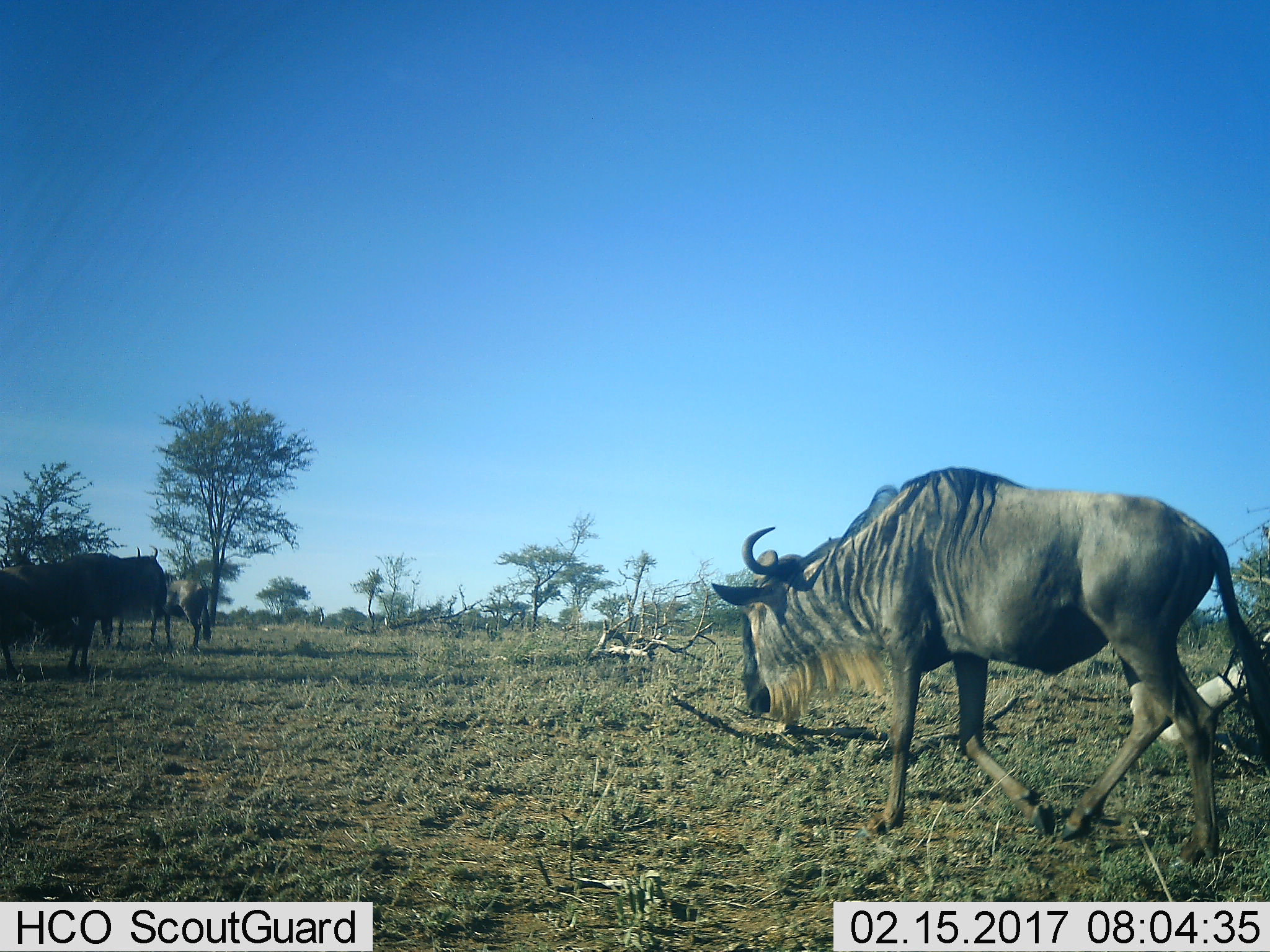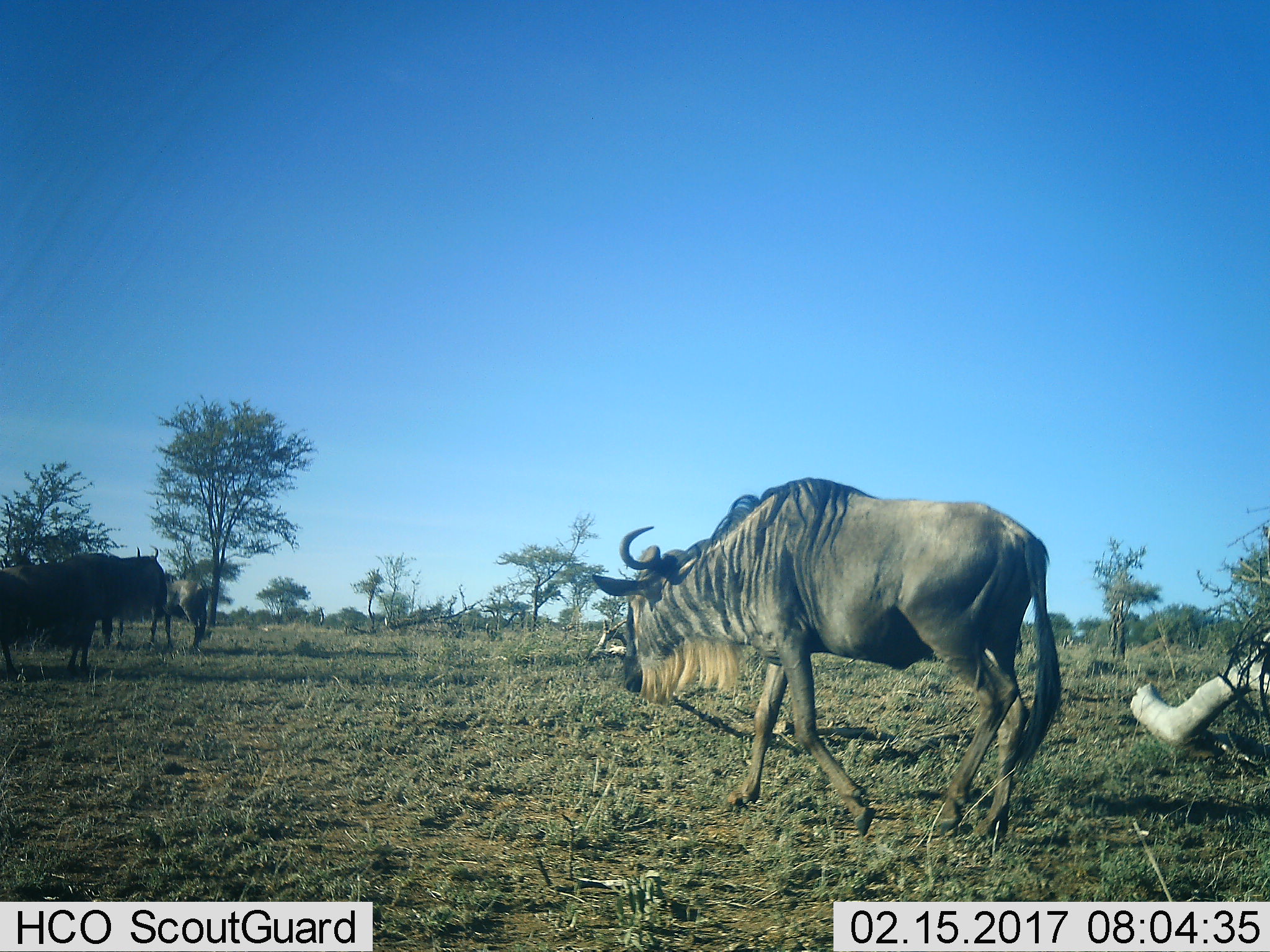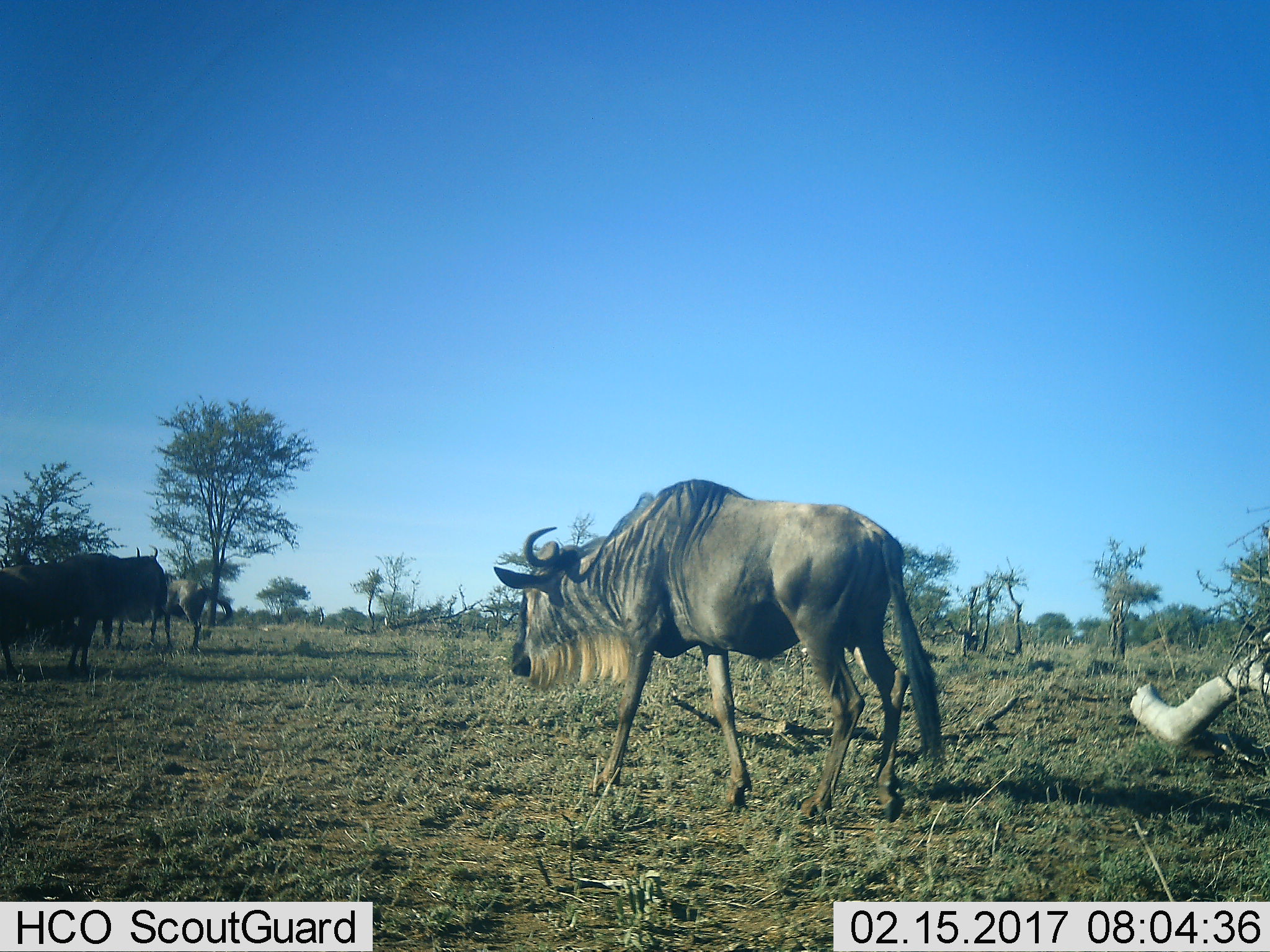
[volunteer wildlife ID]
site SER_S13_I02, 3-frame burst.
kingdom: Animalia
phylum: Chordata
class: Mammalia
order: Artiodactyla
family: Bovidae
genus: Connochaetes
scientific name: Connochaetes taurinus taurinus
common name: blue wildebeest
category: wildebeestblue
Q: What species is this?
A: Wildebeestblue (blue wildebeest) (Connochaetes taurinus taurinus).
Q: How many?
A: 4.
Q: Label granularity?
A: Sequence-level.